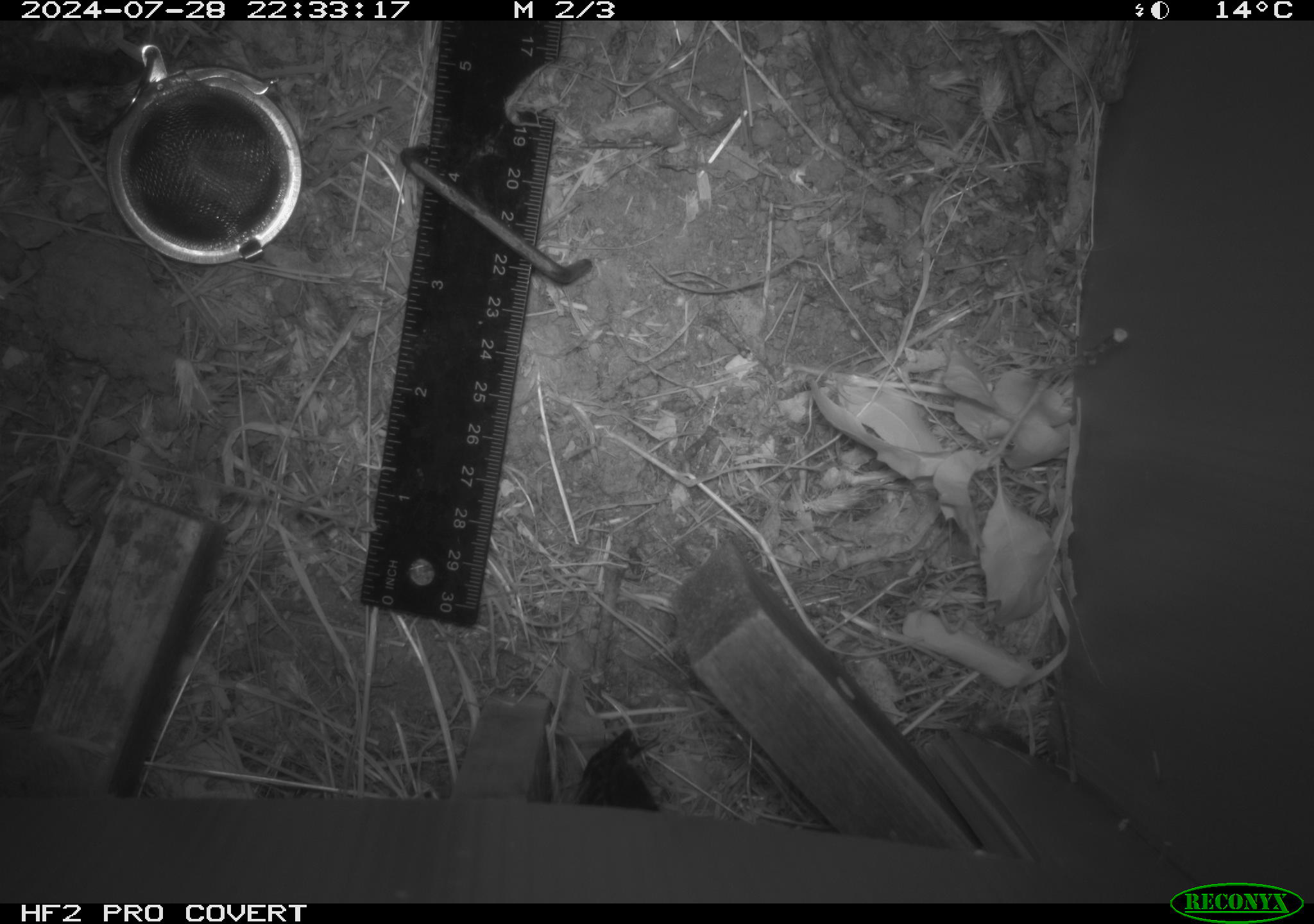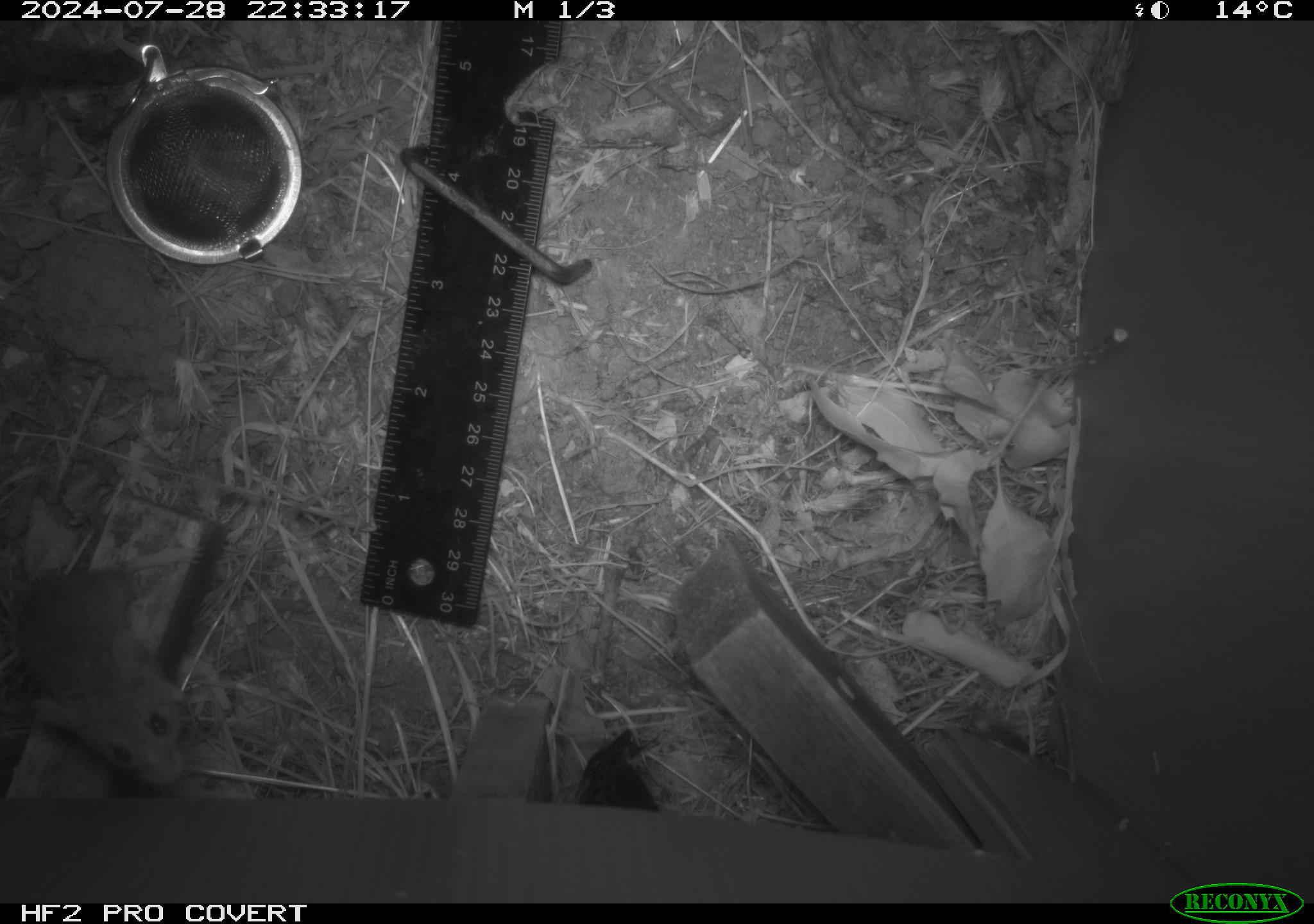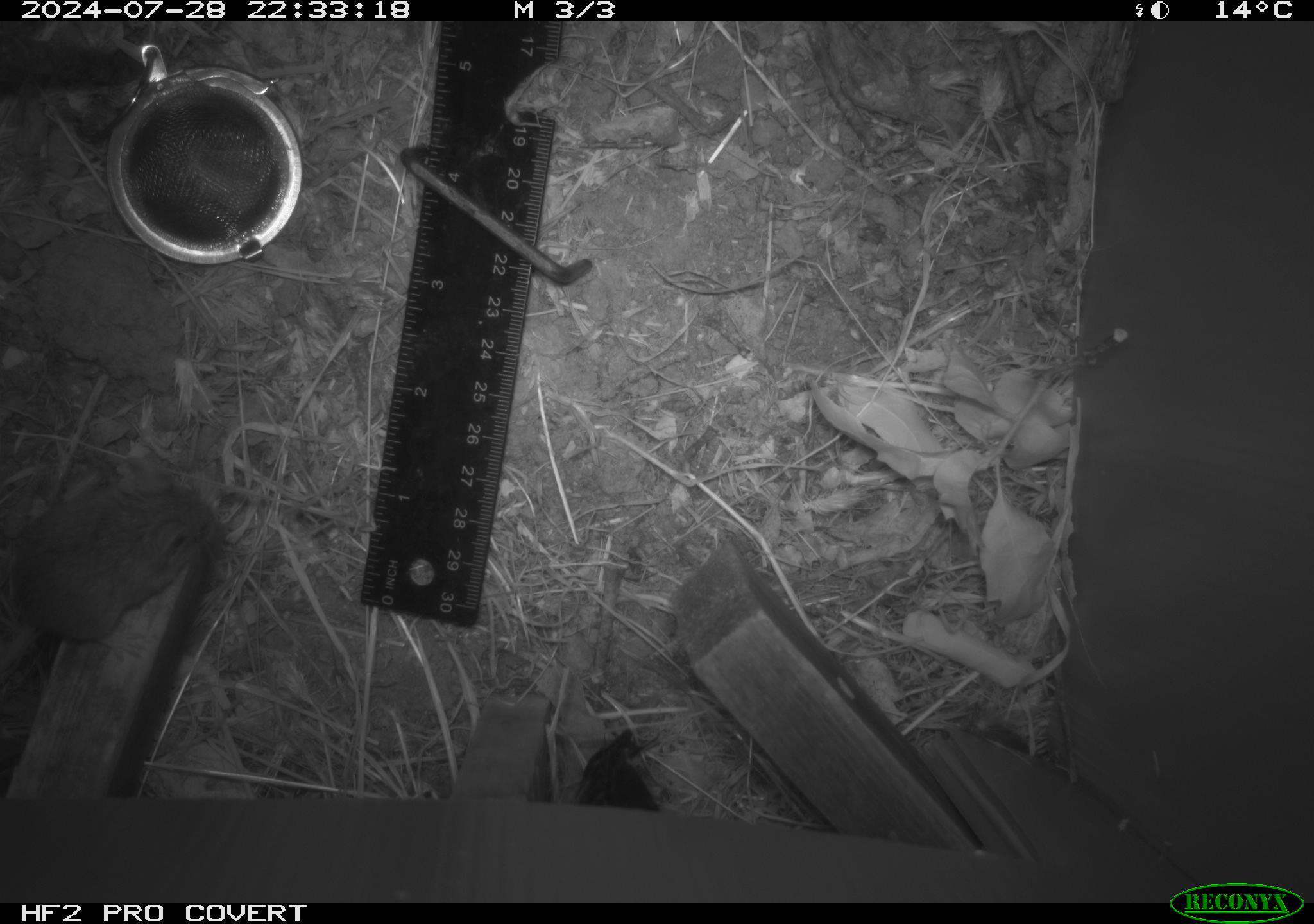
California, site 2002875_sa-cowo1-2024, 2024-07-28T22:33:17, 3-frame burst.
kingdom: Animalia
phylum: Chordata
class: Mammalia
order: Rodentia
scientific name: Rodentia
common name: mouse species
Mouse species (Rodentia).